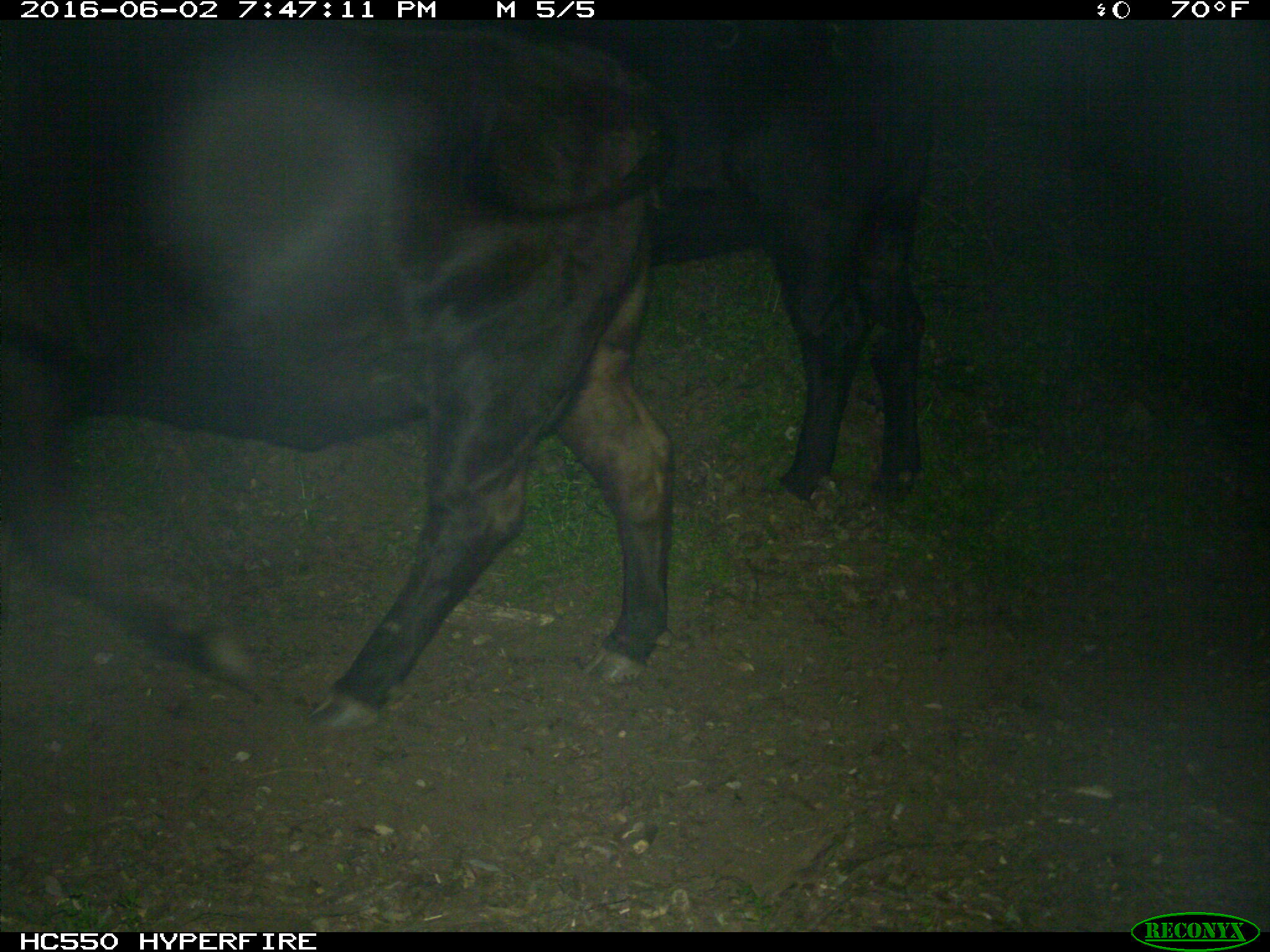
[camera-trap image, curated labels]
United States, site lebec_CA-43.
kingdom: Animalia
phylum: Chordata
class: Mammalia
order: Artiodactyla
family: Bovidae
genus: Bos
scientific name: Bos taurus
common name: domestic cow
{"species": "Bos taurus (domestic cow)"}